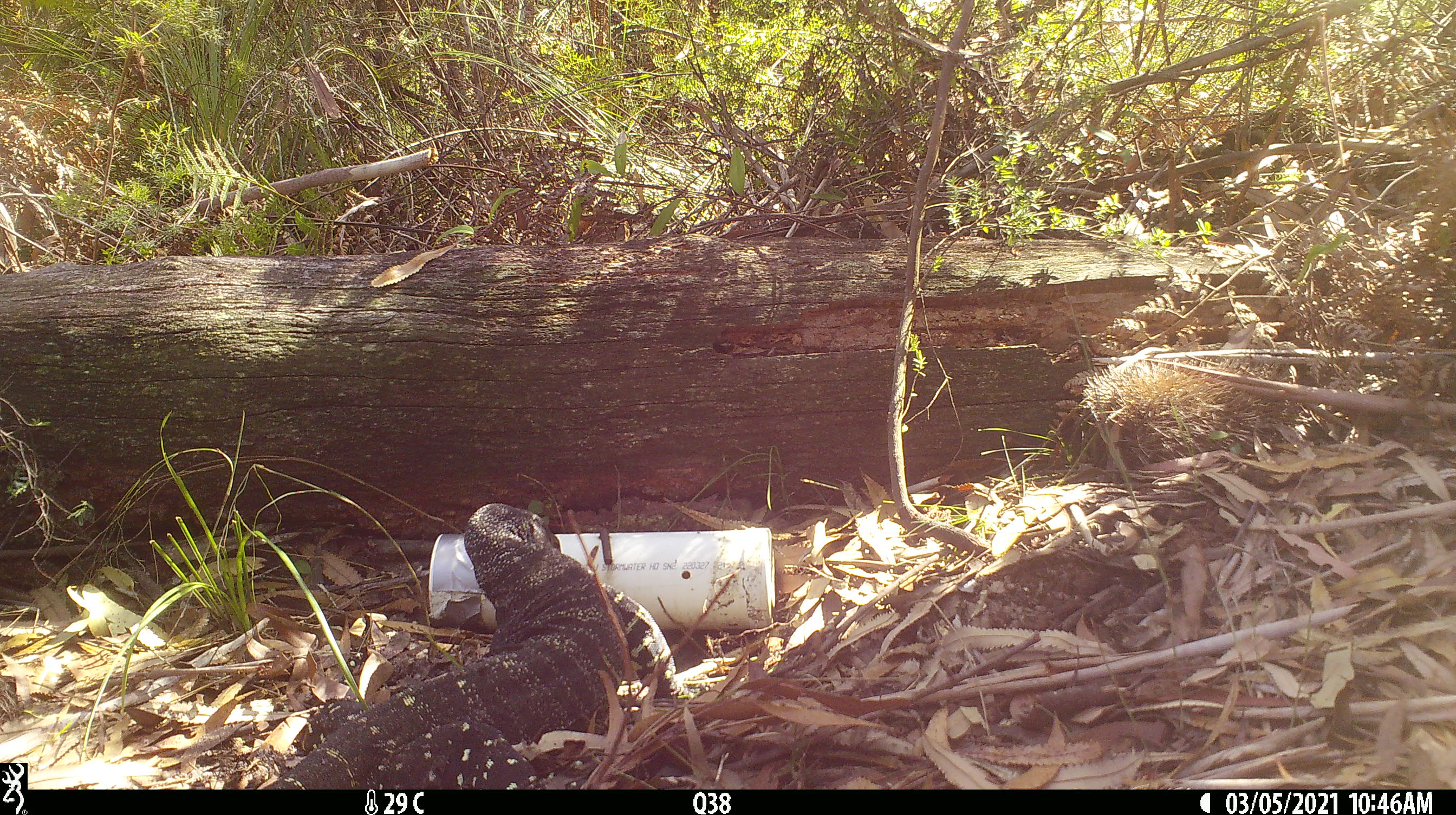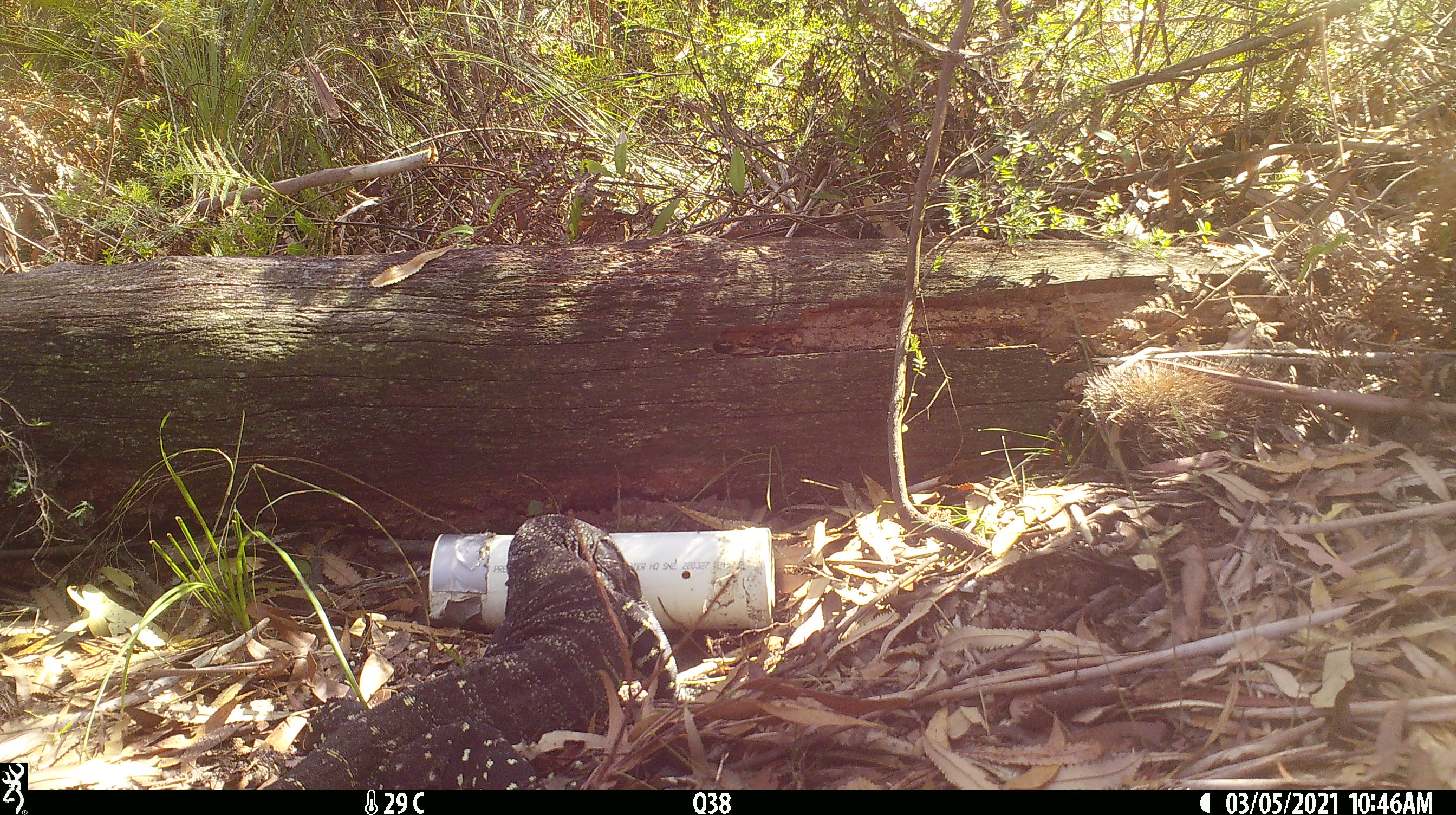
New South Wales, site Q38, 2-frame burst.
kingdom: Animalia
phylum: Chordata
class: Reptilia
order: Squamata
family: Varanidae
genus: Varanus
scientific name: Varanus varius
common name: lace monitor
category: goanna